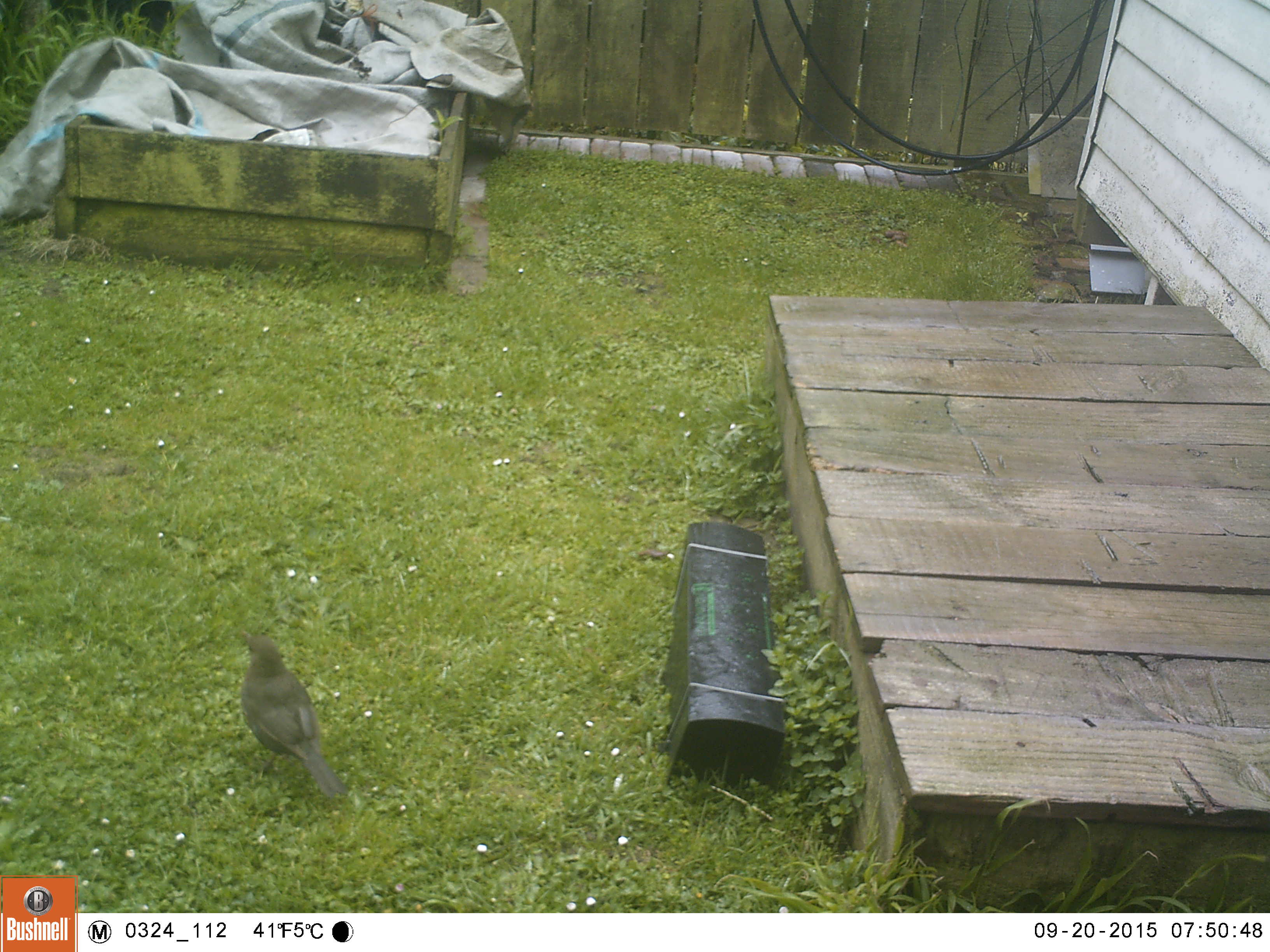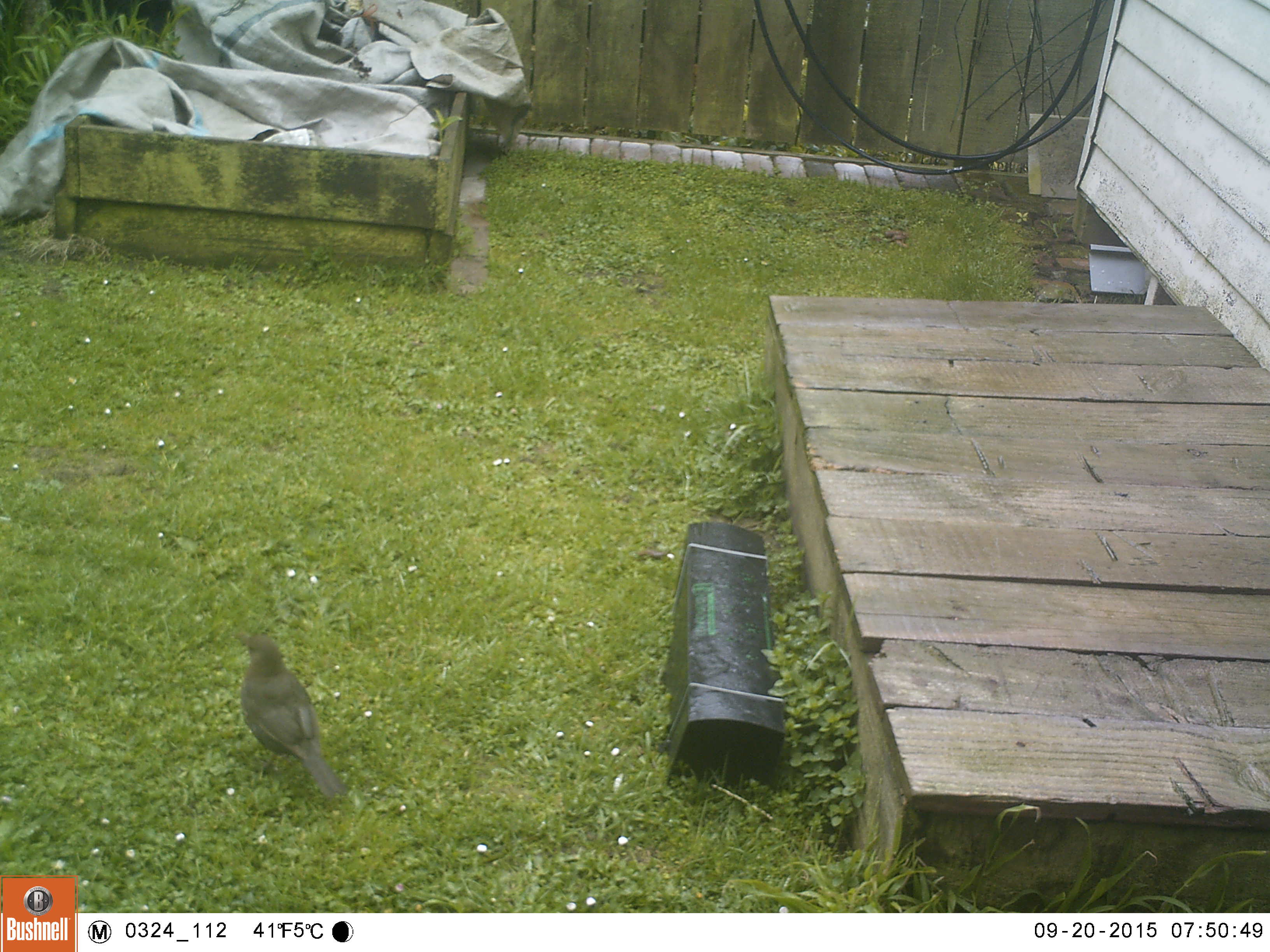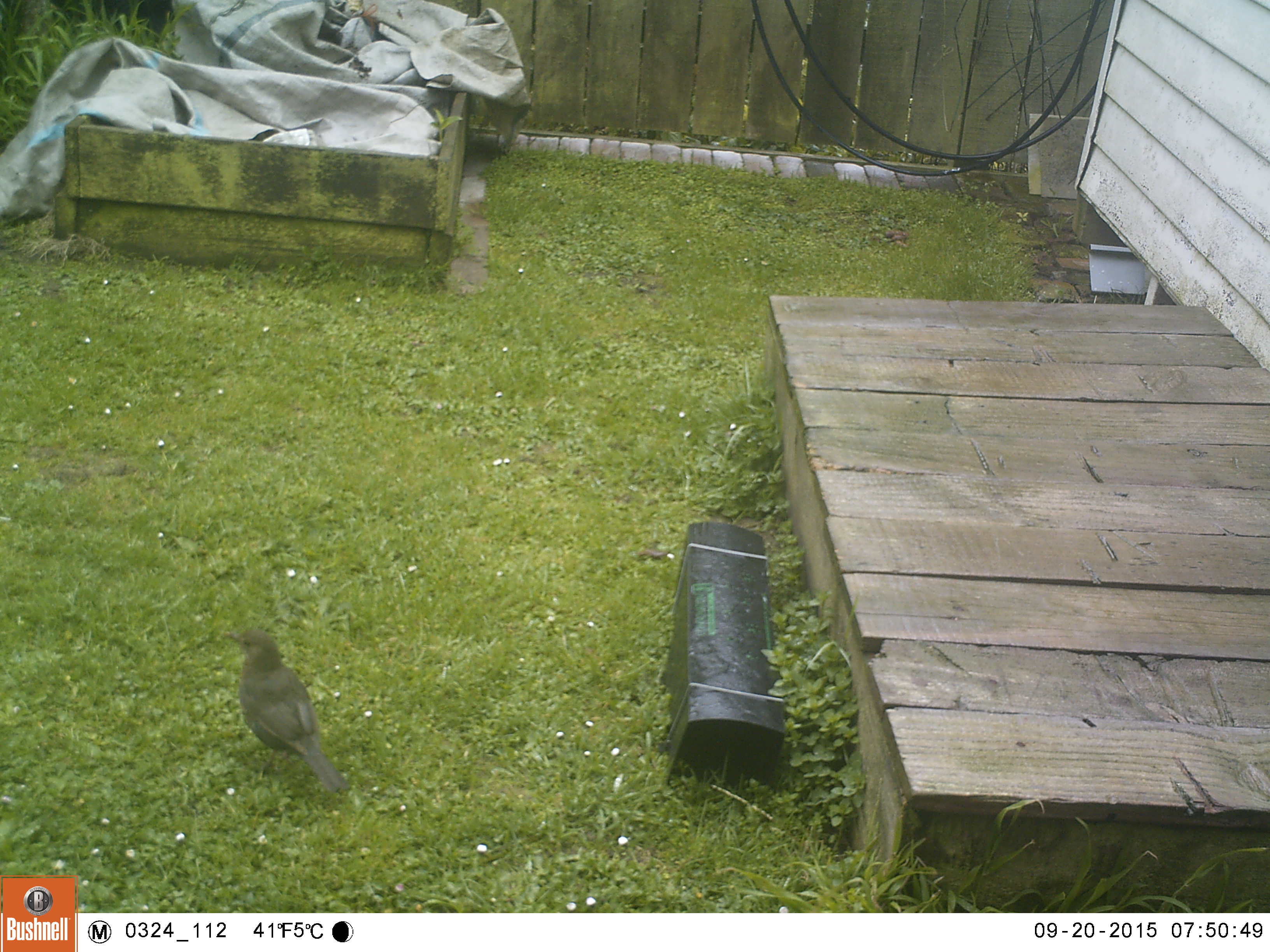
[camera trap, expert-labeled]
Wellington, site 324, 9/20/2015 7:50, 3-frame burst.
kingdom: Animalia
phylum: Chordata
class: Aves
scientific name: Aves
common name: bird